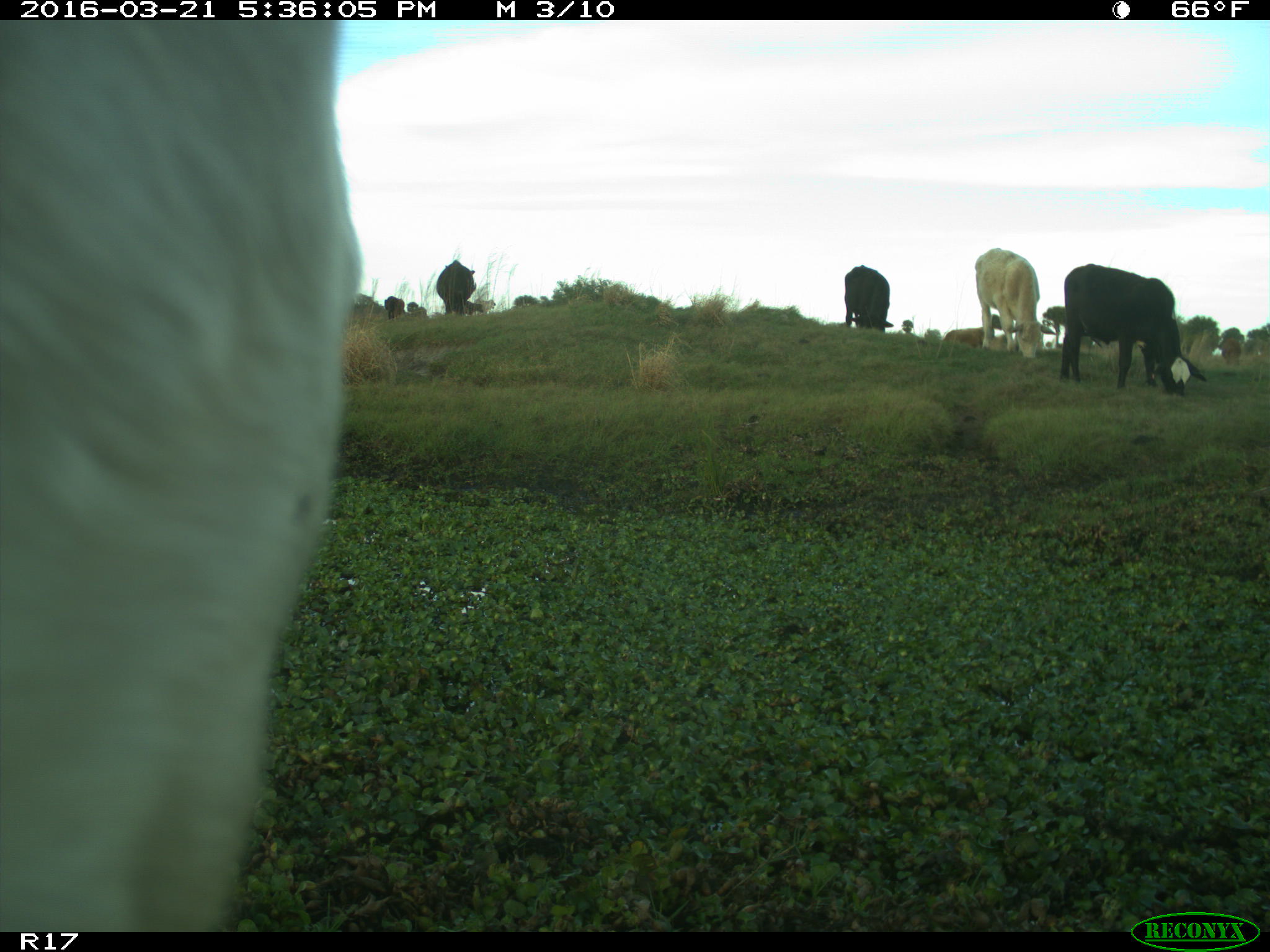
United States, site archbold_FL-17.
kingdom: Animalia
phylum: Chordata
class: Mammalia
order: Artiodactyla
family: Bovidae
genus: Bos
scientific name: Bos taurus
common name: domestic cow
Bos taurus (domestic cow).